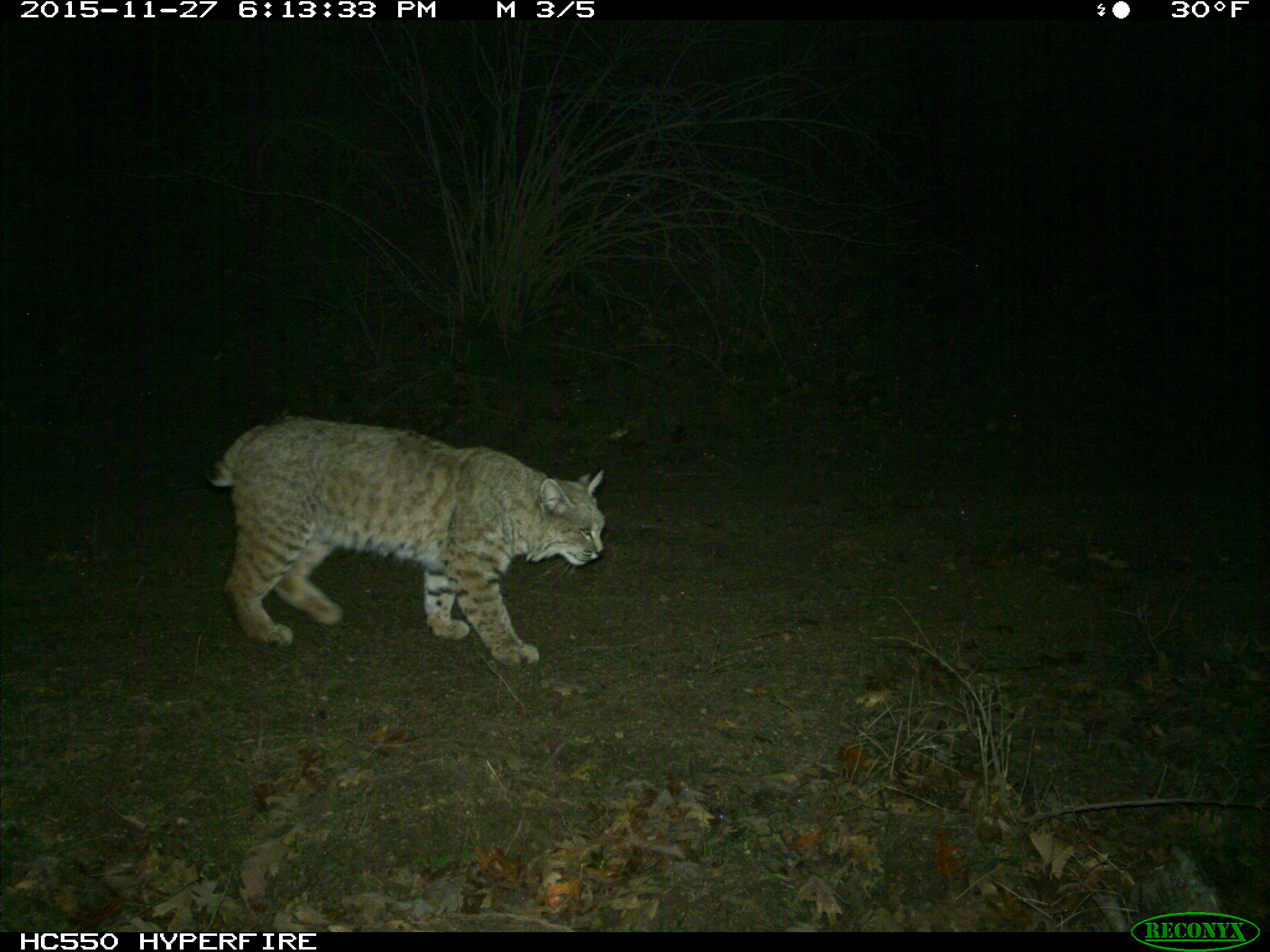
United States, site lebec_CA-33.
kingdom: Animalia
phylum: Chordata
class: Mammalia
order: Carnivora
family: Felidae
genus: Lynx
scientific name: Lynx rufus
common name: bobcat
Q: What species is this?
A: Lynx rufus (bobcat).